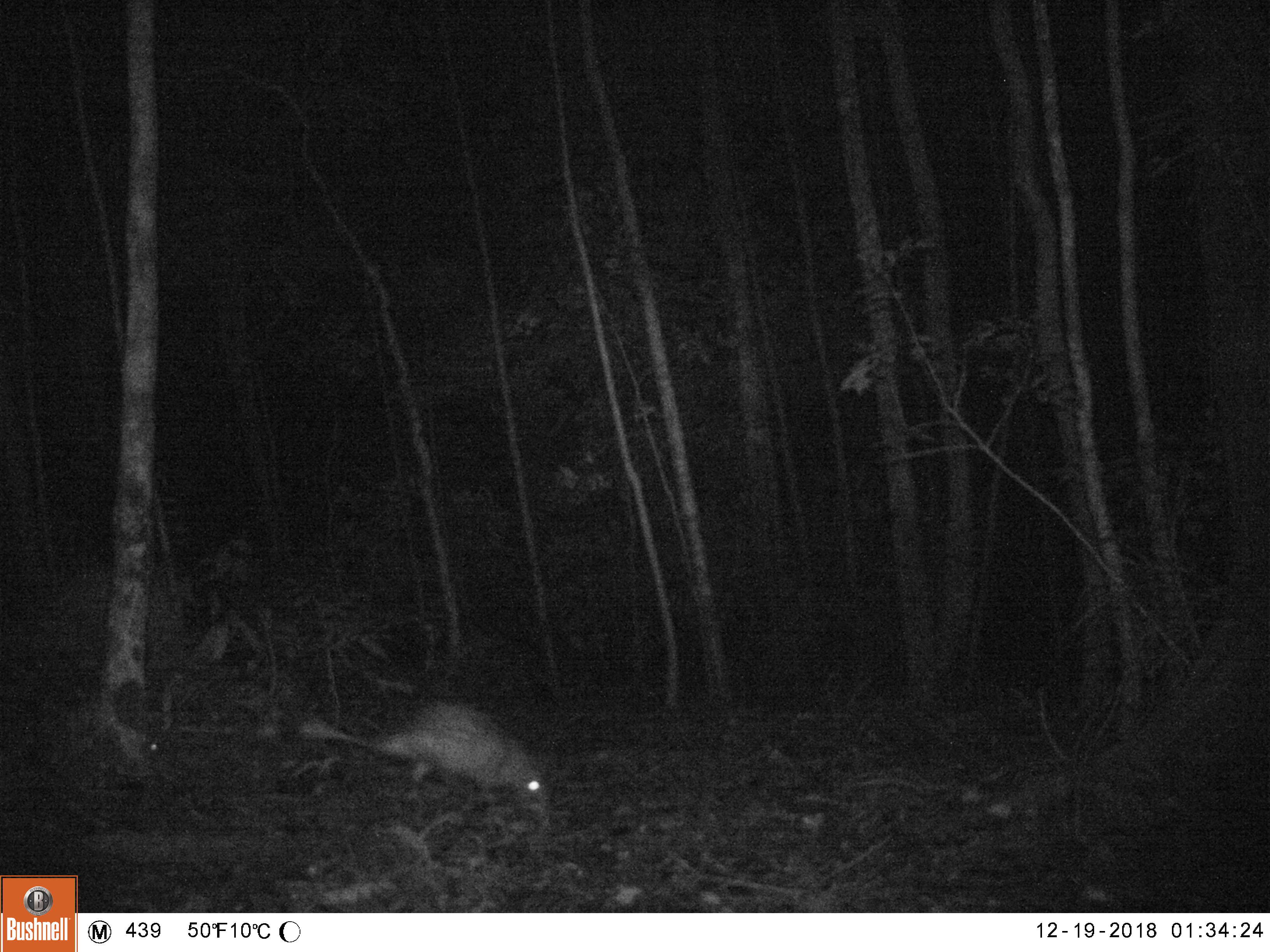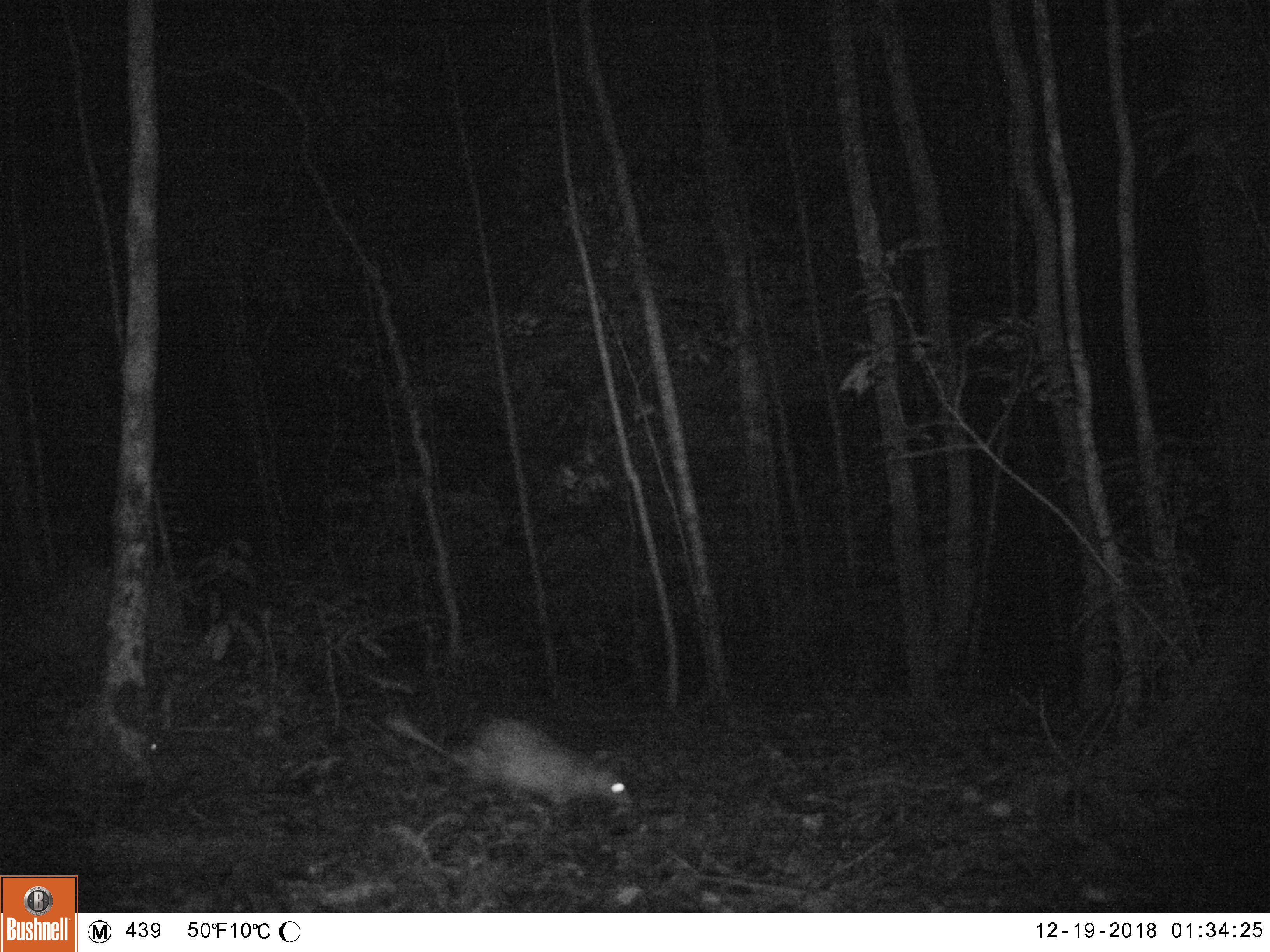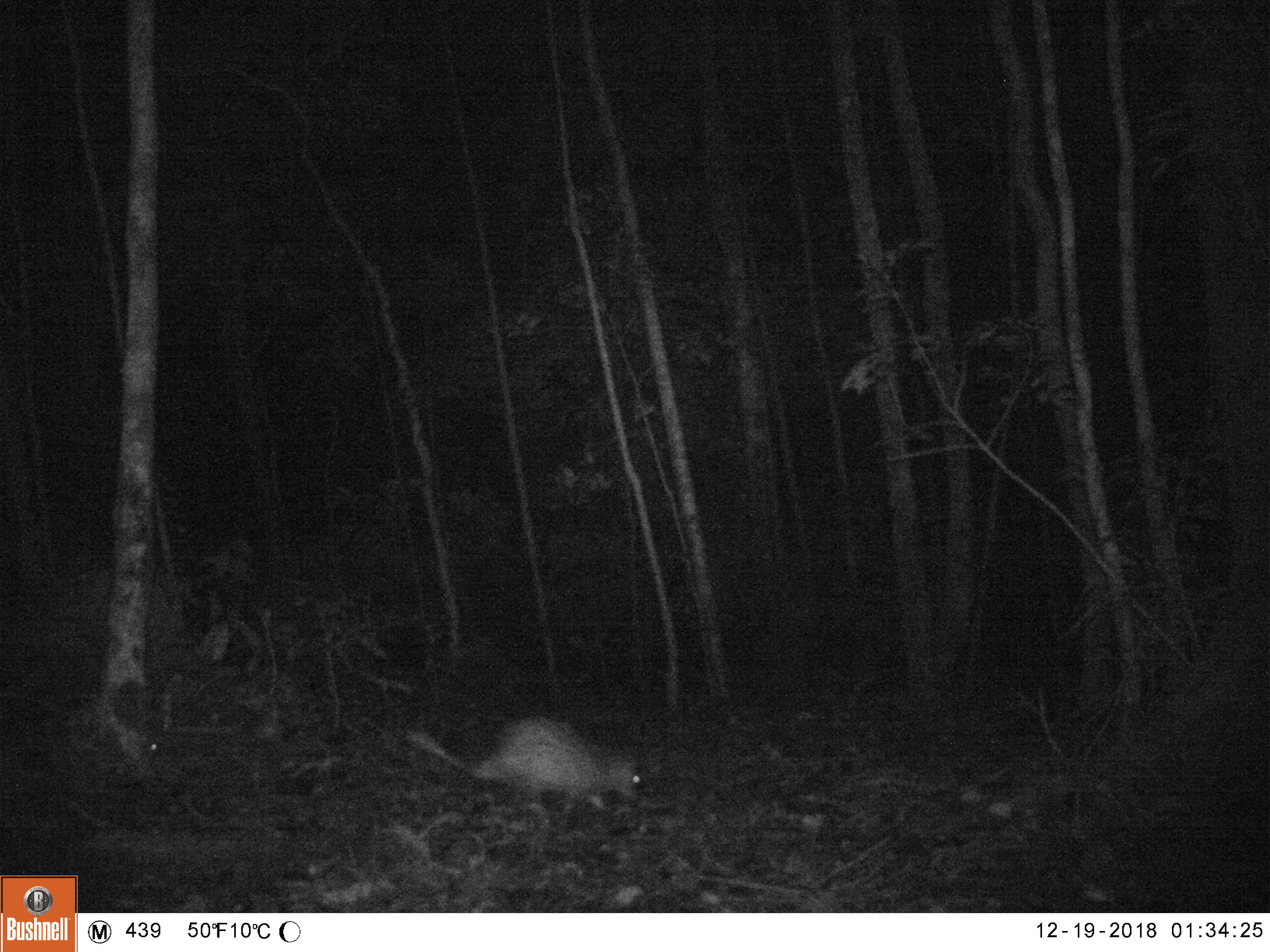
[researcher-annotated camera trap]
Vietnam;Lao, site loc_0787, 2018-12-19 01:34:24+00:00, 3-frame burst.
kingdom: Animalia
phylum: Chordata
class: Mammalia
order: Rodentia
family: Hystricidae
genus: Atherurus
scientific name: Atherurus macrourus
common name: asiatic brush-tailed porcupine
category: asiatic brush tailed porcupine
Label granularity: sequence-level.